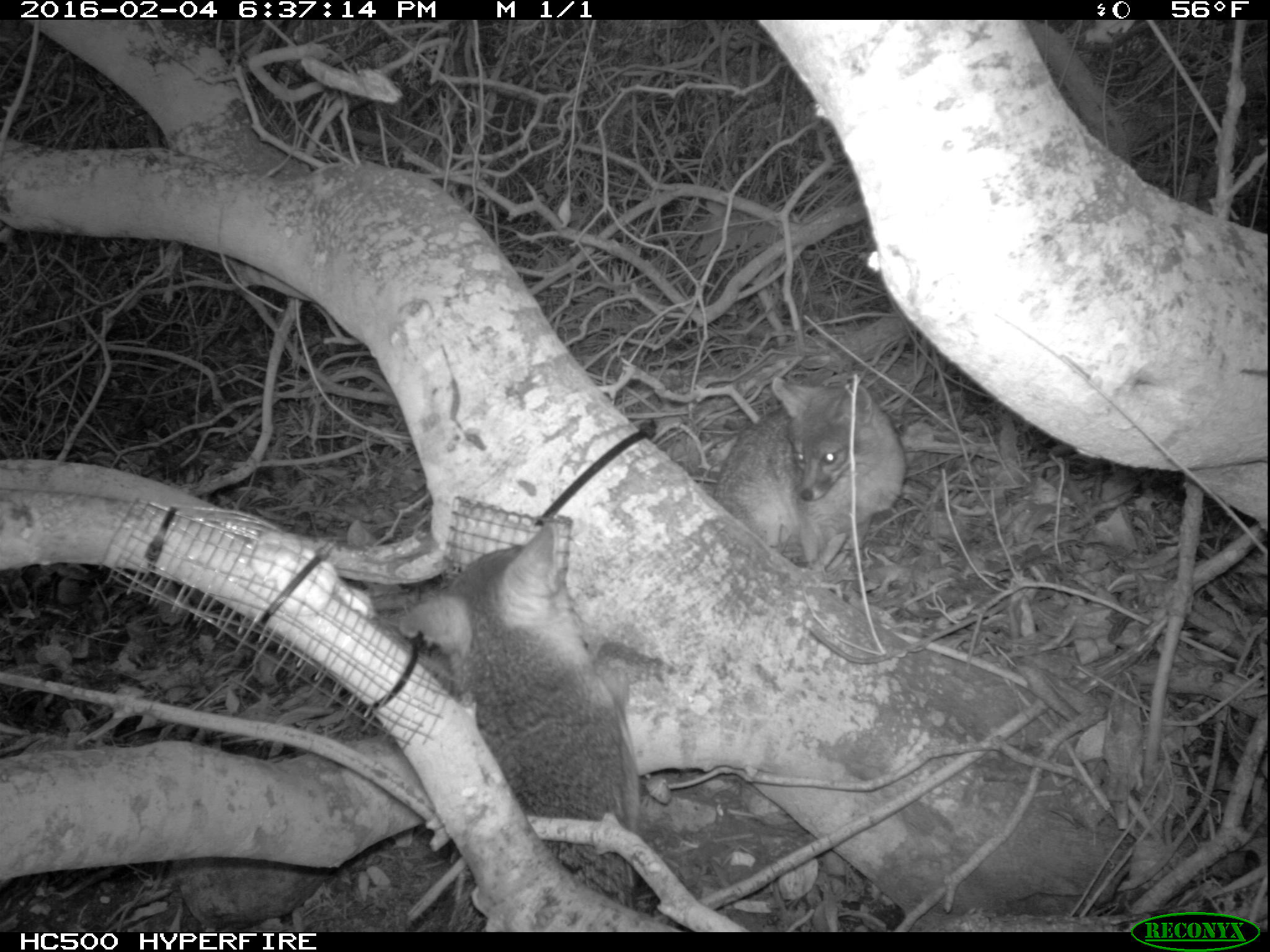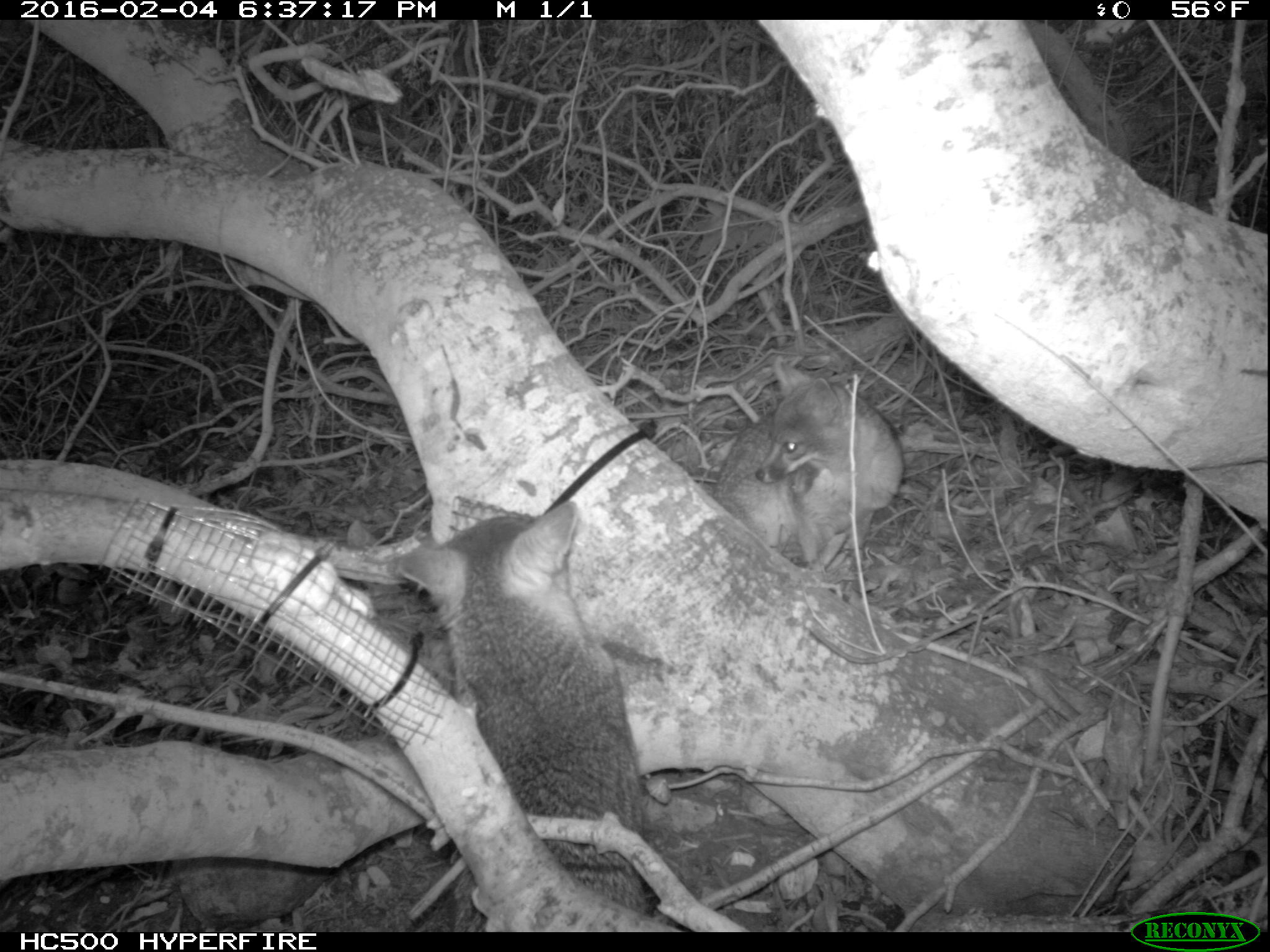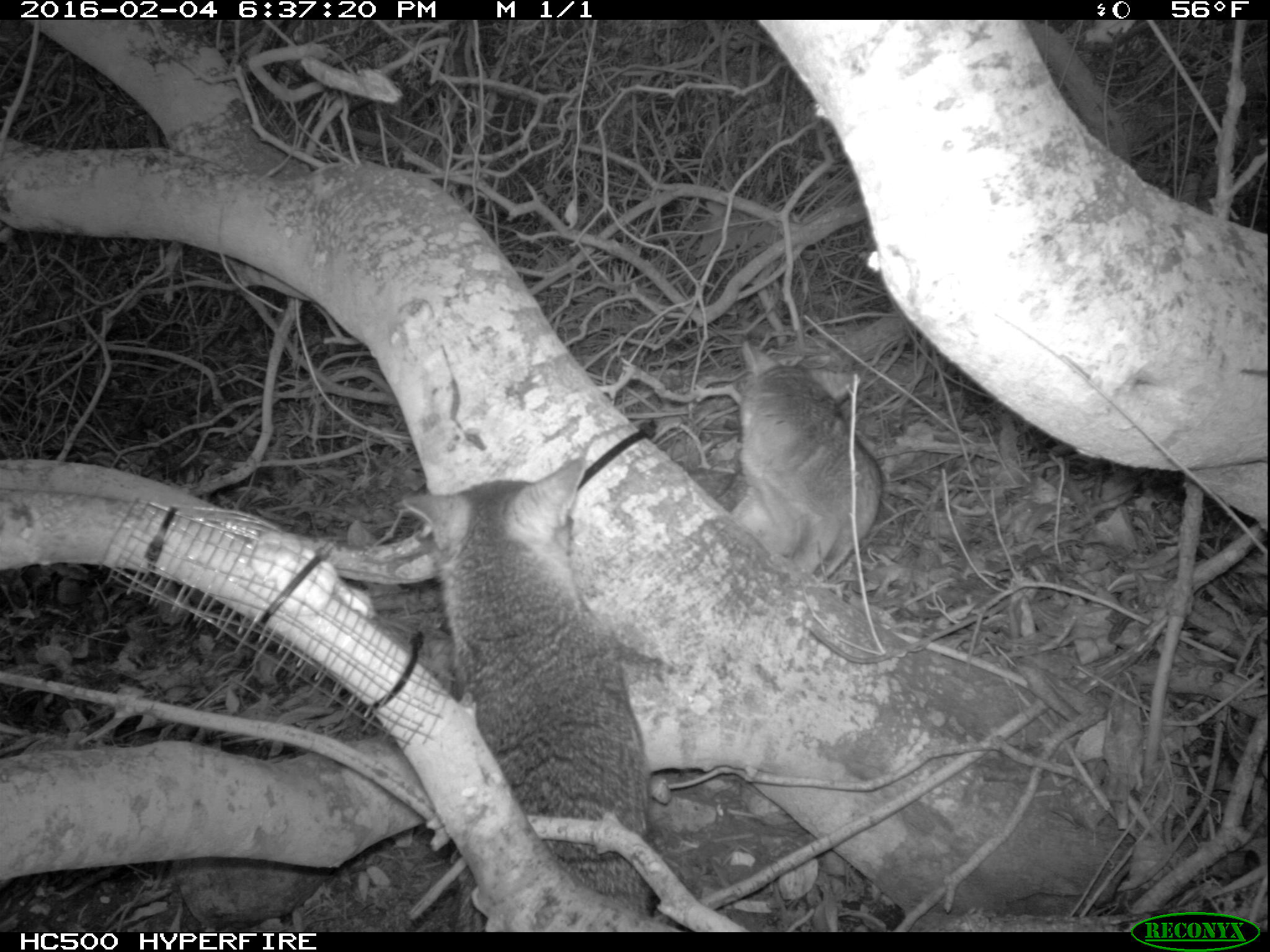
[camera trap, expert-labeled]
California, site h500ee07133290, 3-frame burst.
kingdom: Animalia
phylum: Chordata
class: Mammalia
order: Carnivora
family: Canidae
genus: Urocyon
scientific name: Urocyon littoralis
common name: island fox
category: fox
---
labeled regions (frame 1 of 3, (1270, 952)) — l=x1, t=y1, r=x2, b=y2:
fox: l=395, t=518, r=642, b=933; l=712, t=374, r=907, b=571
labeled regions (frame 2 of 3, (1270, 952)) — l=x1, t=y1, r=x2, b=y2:
fox: l=398, t=502, r=648, b=932; l=711, t=355, r=904, b=576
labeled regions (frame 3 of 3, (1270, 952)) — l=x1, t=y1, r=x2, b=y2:
fox: l=402, t=443, r=659, b=931; l=726, t=337, r=884, b=579